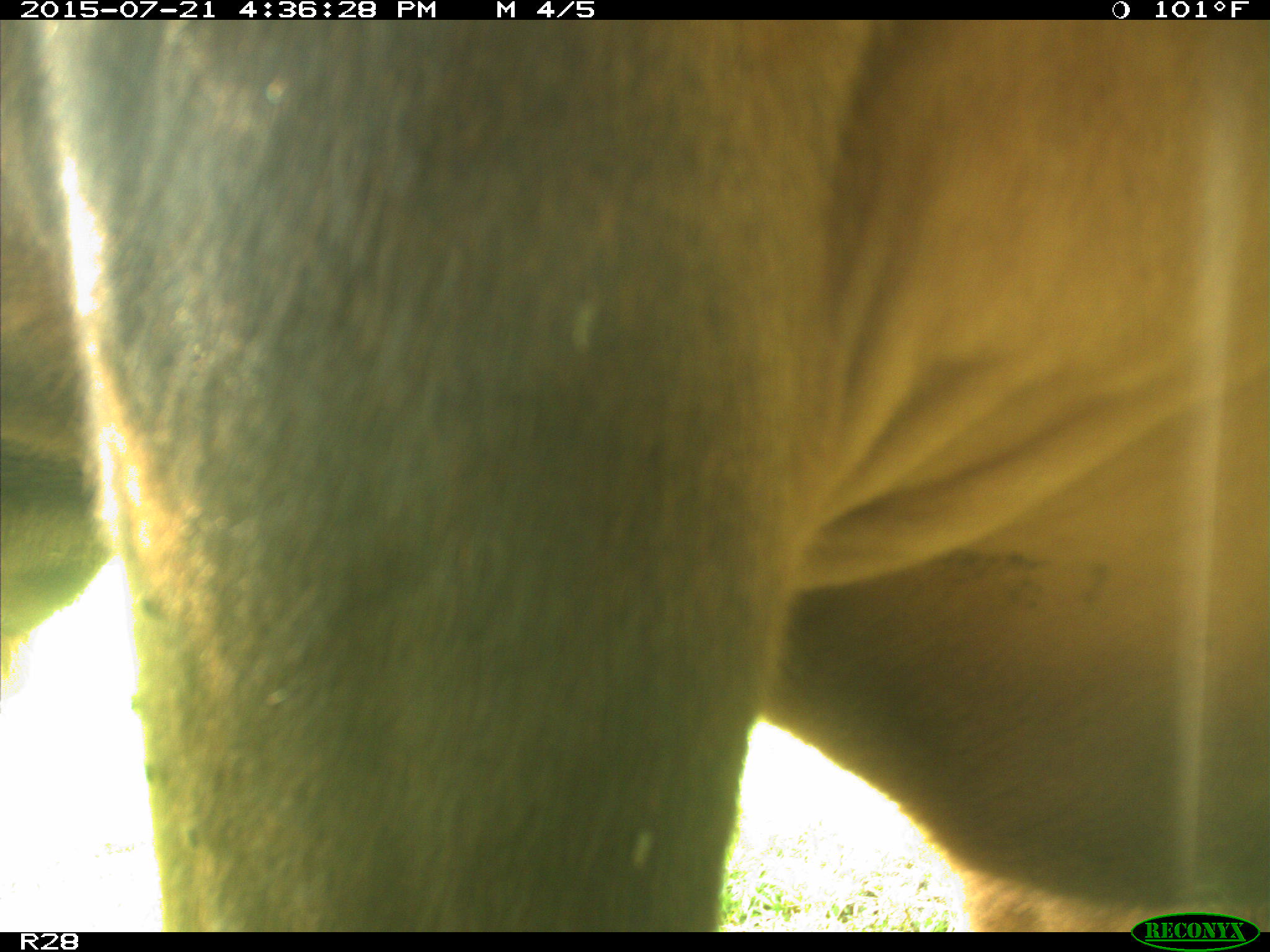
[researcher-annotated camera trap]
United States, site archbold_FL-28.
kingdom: Animalia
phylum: Chordata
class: Mammalia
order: Artiodactyla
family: Bovidae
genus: Bos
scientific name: Bos taurus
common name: domestic cow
Bos taurus (domestic cow).